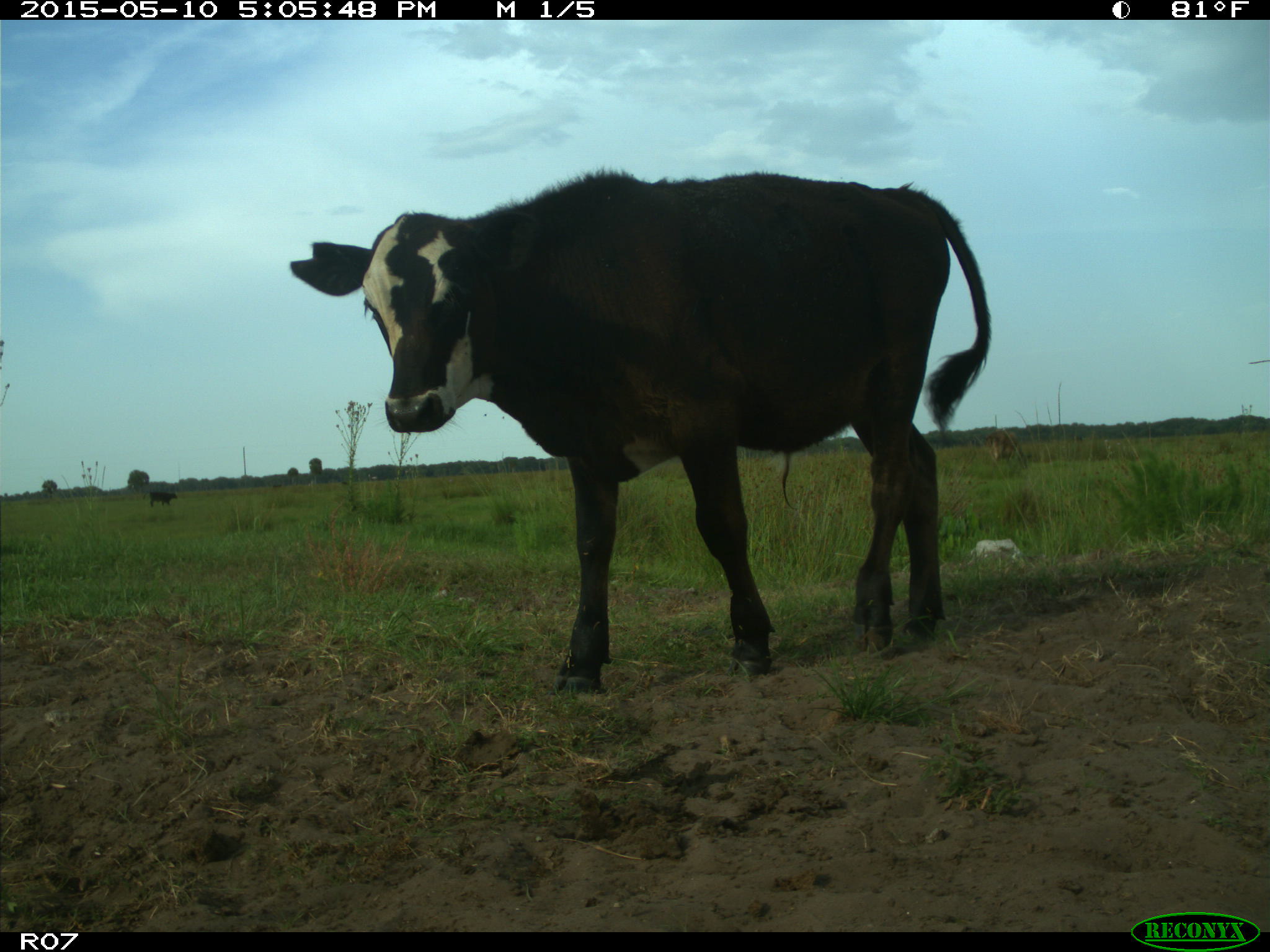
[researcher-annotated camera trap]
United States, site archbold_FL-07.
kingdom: Animalia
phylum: Chordata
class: Mammalia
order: Artiodactyla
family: Bovidae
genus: Bos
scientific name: Bos taurus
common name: domestic cow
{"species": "Bos taurus (domestic cow)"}